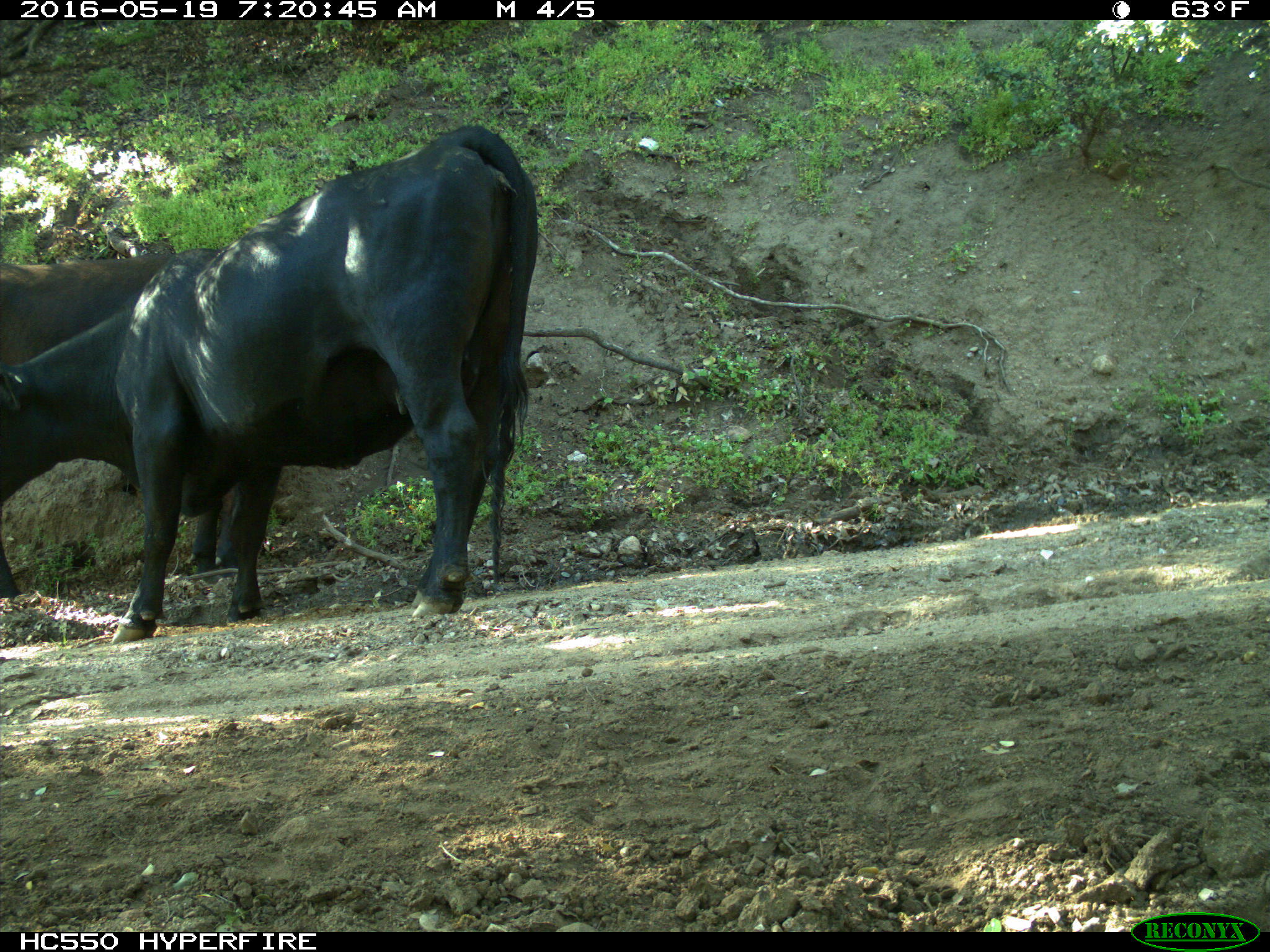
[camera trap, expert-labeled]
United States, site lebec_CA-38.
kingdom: Animalia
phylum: Chordata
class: Mammalia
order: Artiodactyla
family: Bovidae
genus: Bos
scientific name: Bos taurus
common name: domestic cow